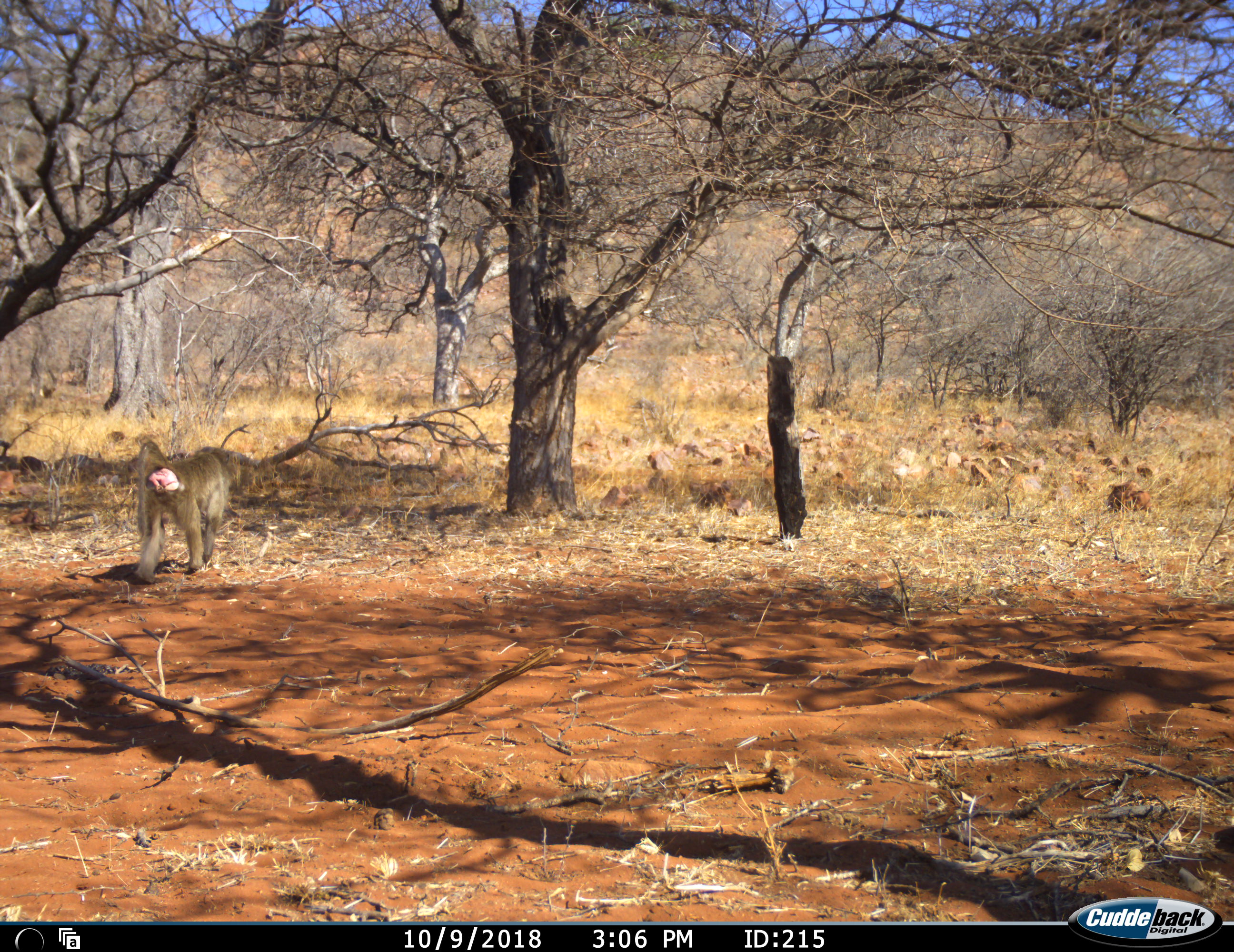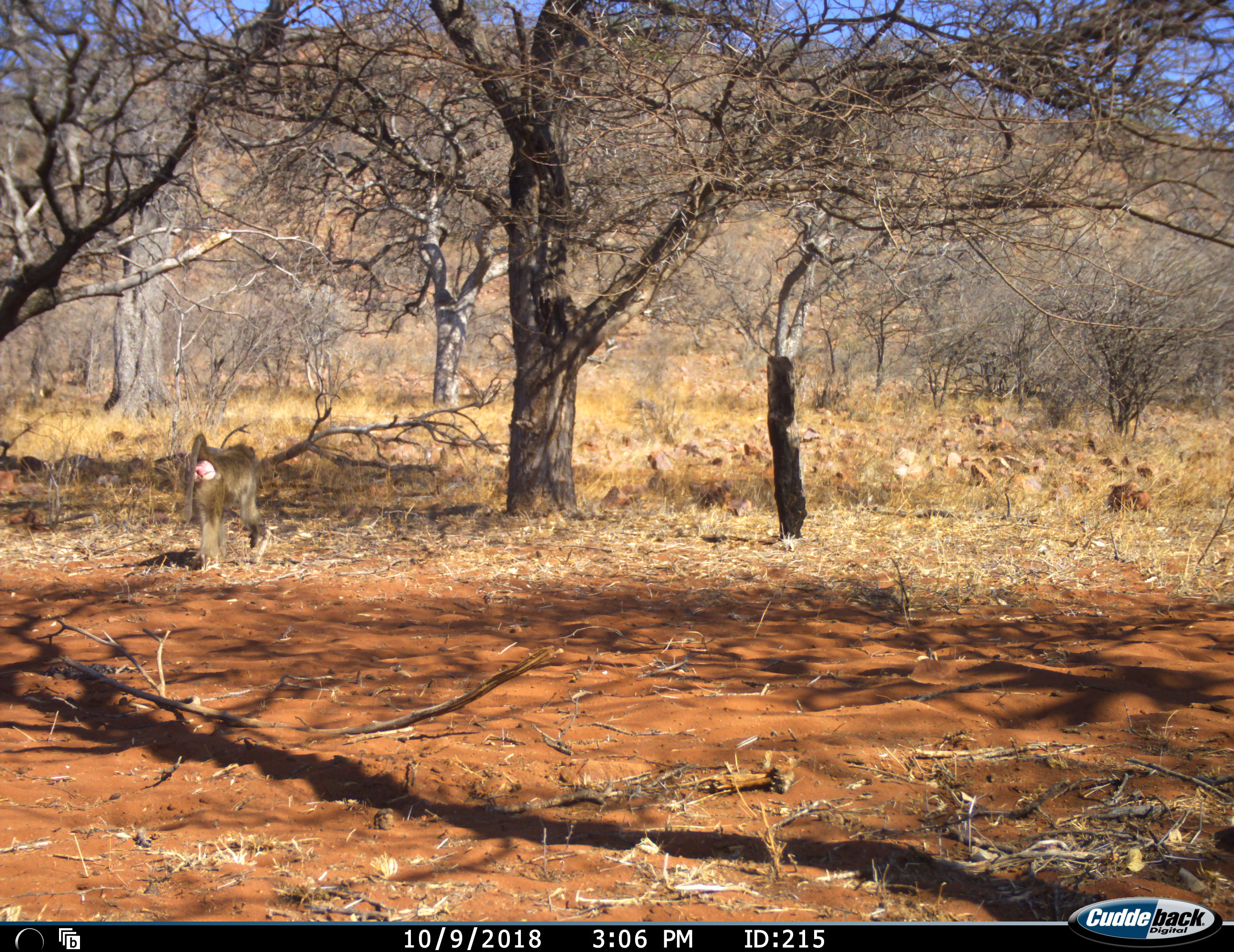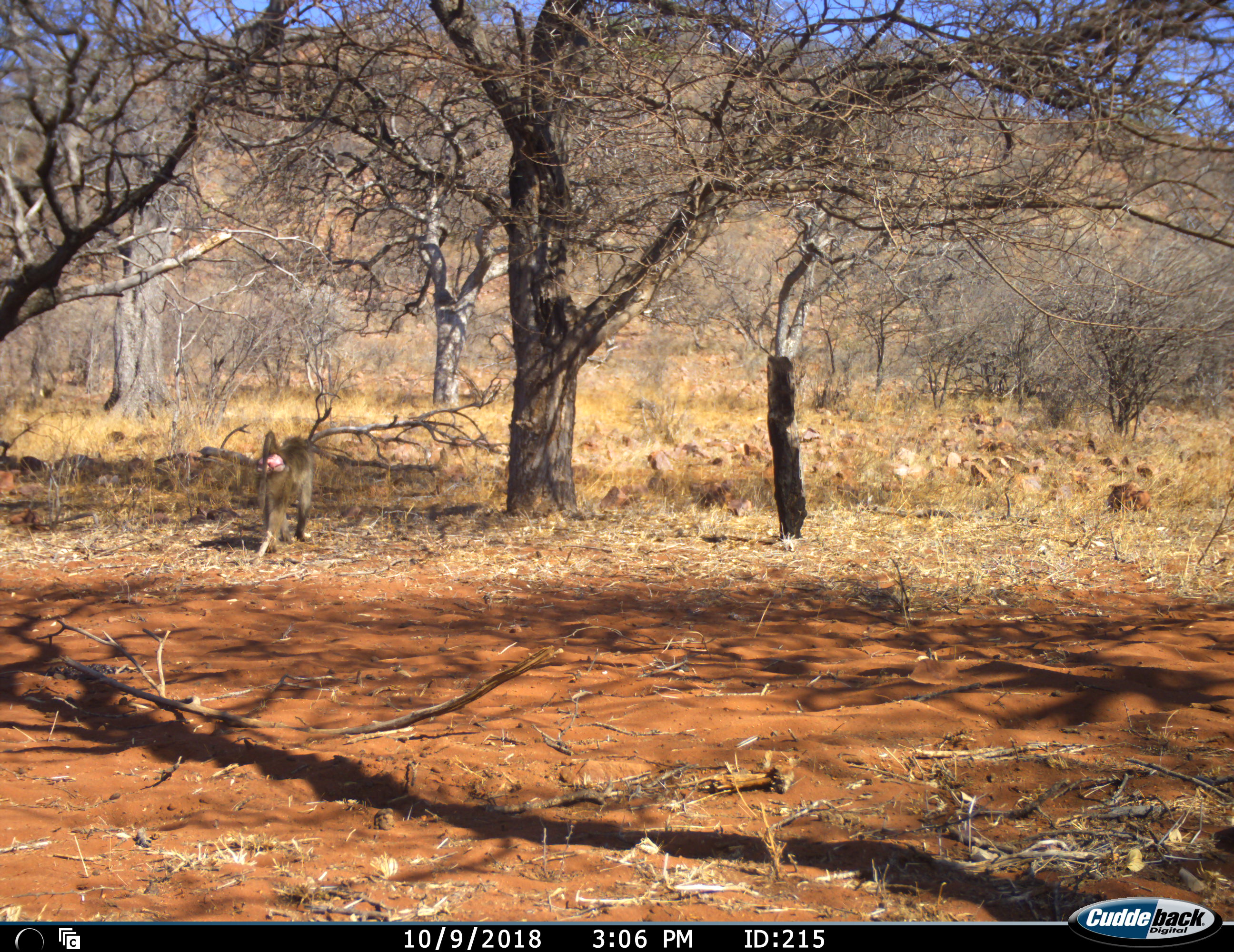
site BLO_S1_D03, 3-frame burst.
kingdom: Animalia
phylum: Chordata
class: Mammalia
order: Primates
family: Cercopithecidae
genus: Papio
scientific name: Papio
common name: baboon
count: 1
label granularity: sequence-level